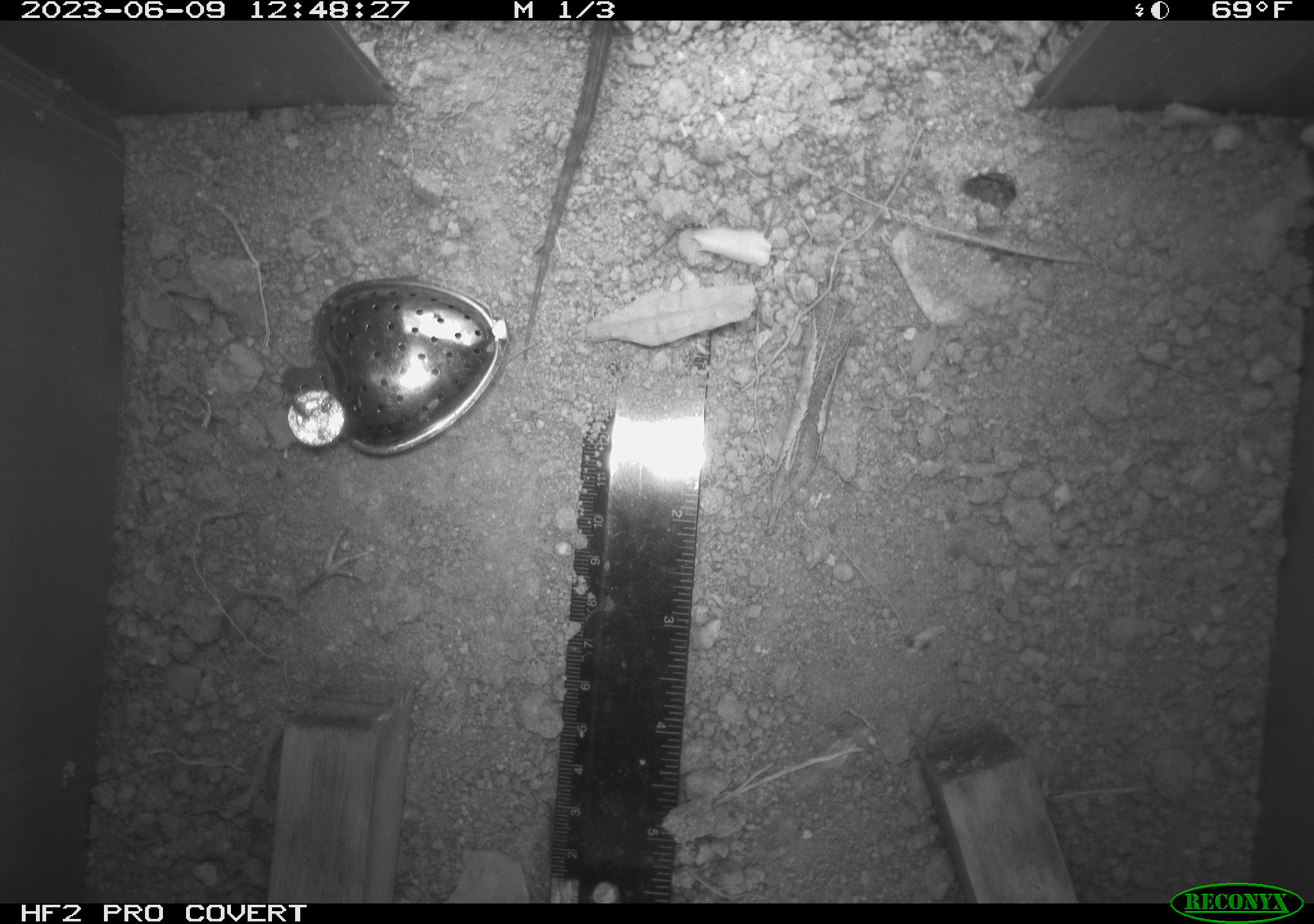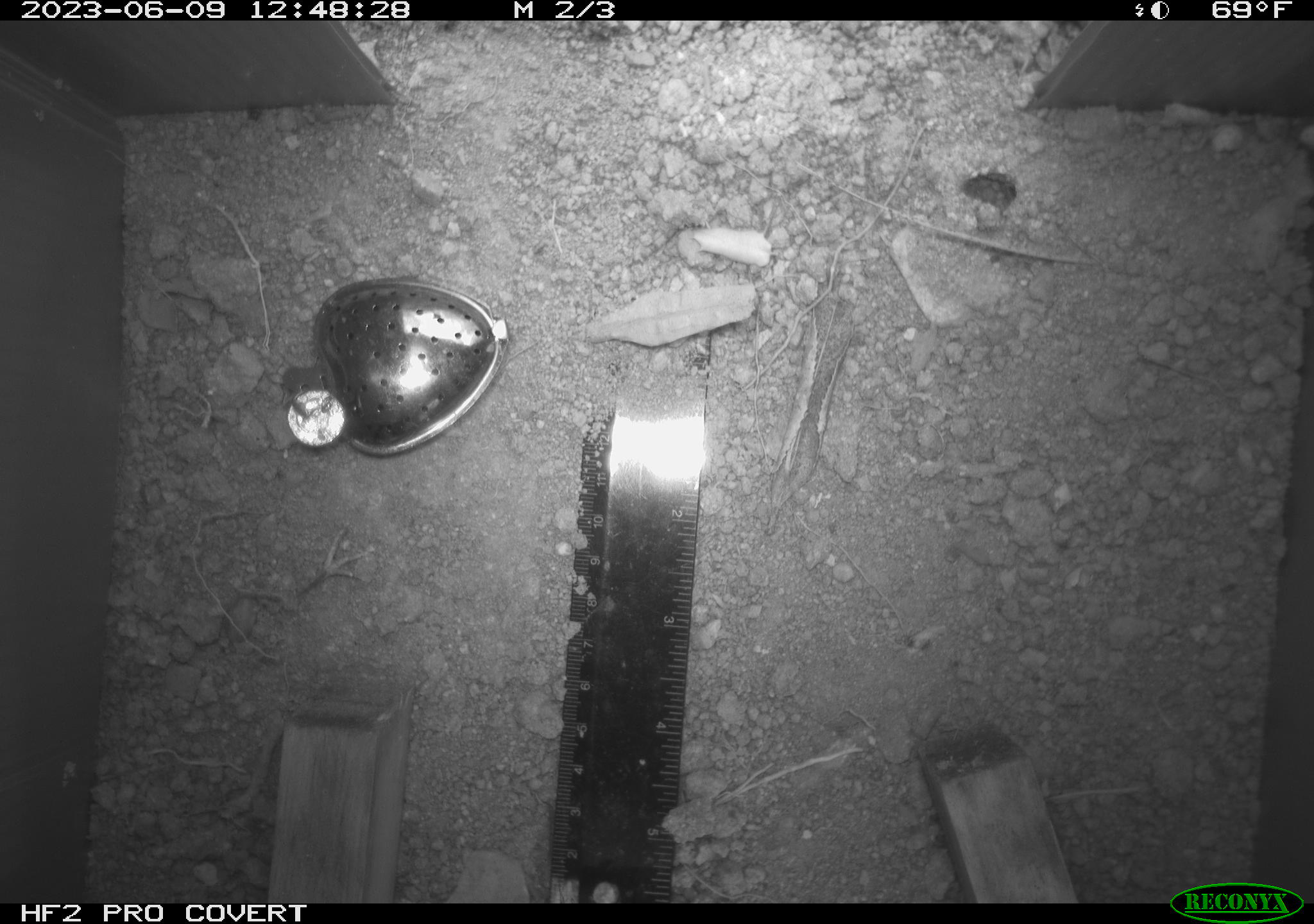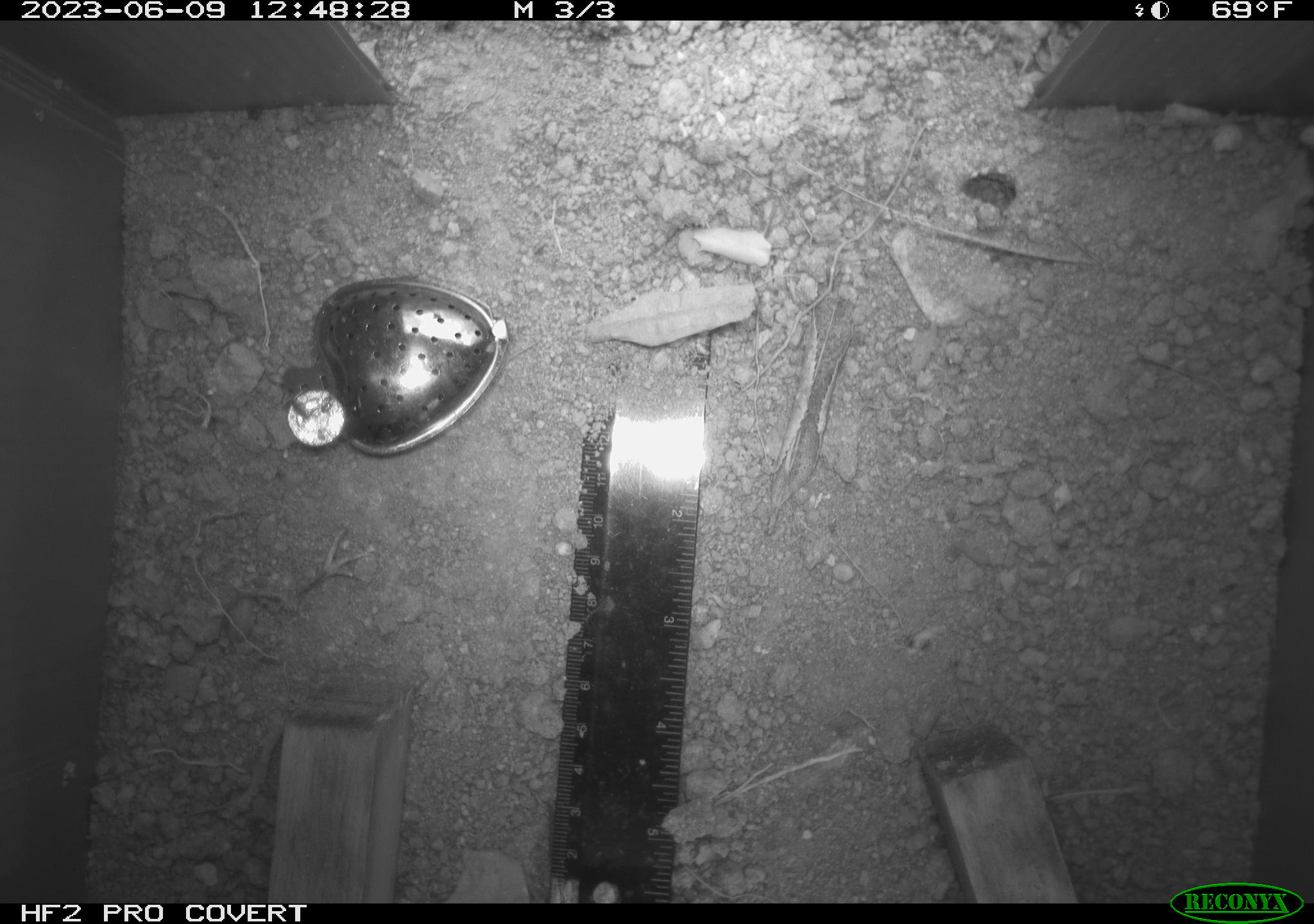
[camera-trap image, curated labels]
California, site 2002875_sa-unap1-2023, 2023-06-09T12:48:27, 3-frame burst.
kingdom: Animalia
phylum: Chordata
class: Reptilia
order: Squamata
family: Phrynosomatidae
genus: Sceloporus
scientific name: Sceloporus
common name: spiny lizards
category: sceloporus species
Sceloporus species (spiny lizards) (Sceloporus).